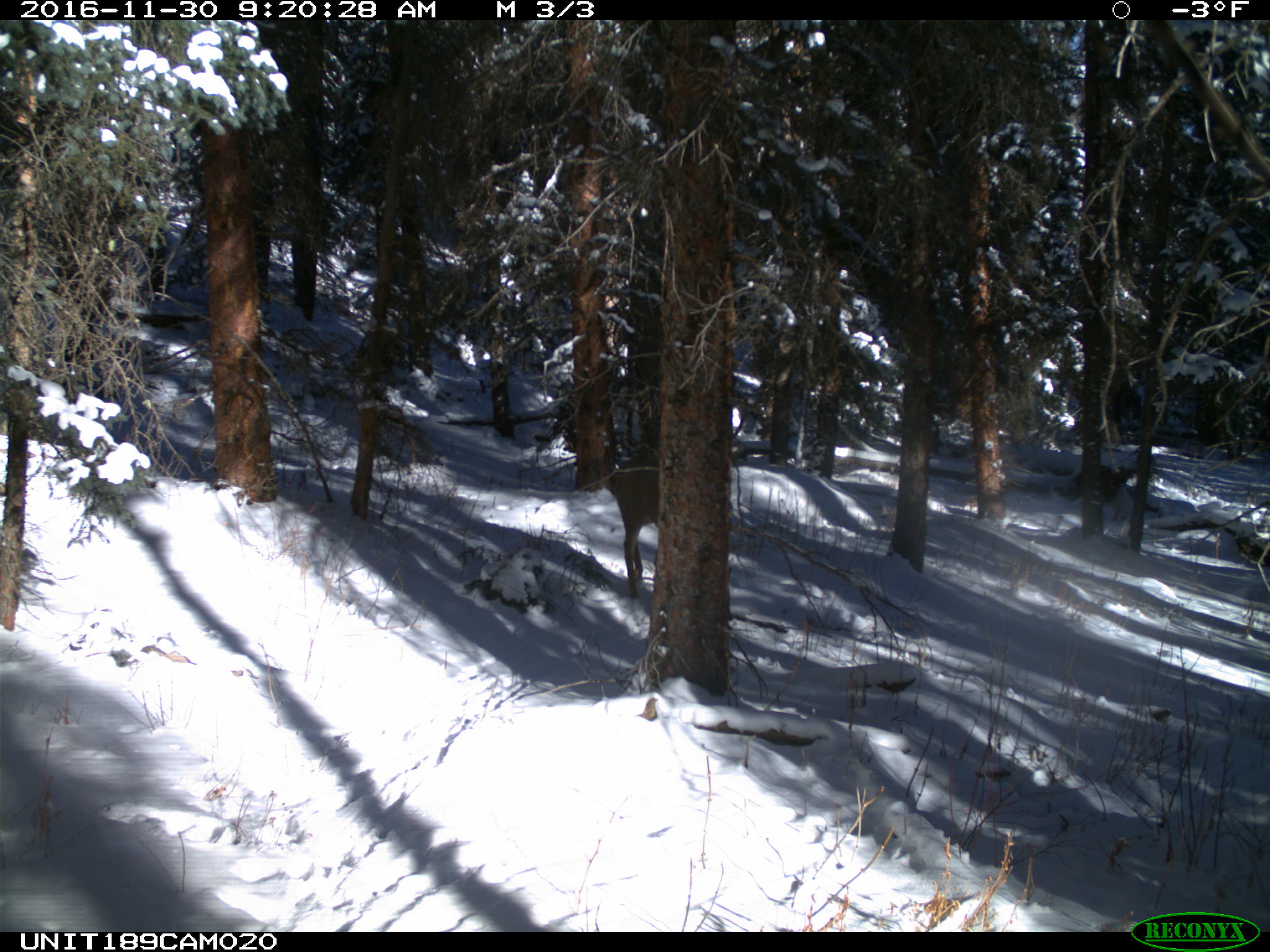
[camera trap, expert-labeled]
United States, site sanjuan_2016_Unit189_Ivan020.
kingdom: Animalia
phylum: Chordata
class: Mammalia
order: Artiodactyla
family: Cervidae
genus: Odocoileus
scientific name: Odocoileus hemionus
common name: mule deer